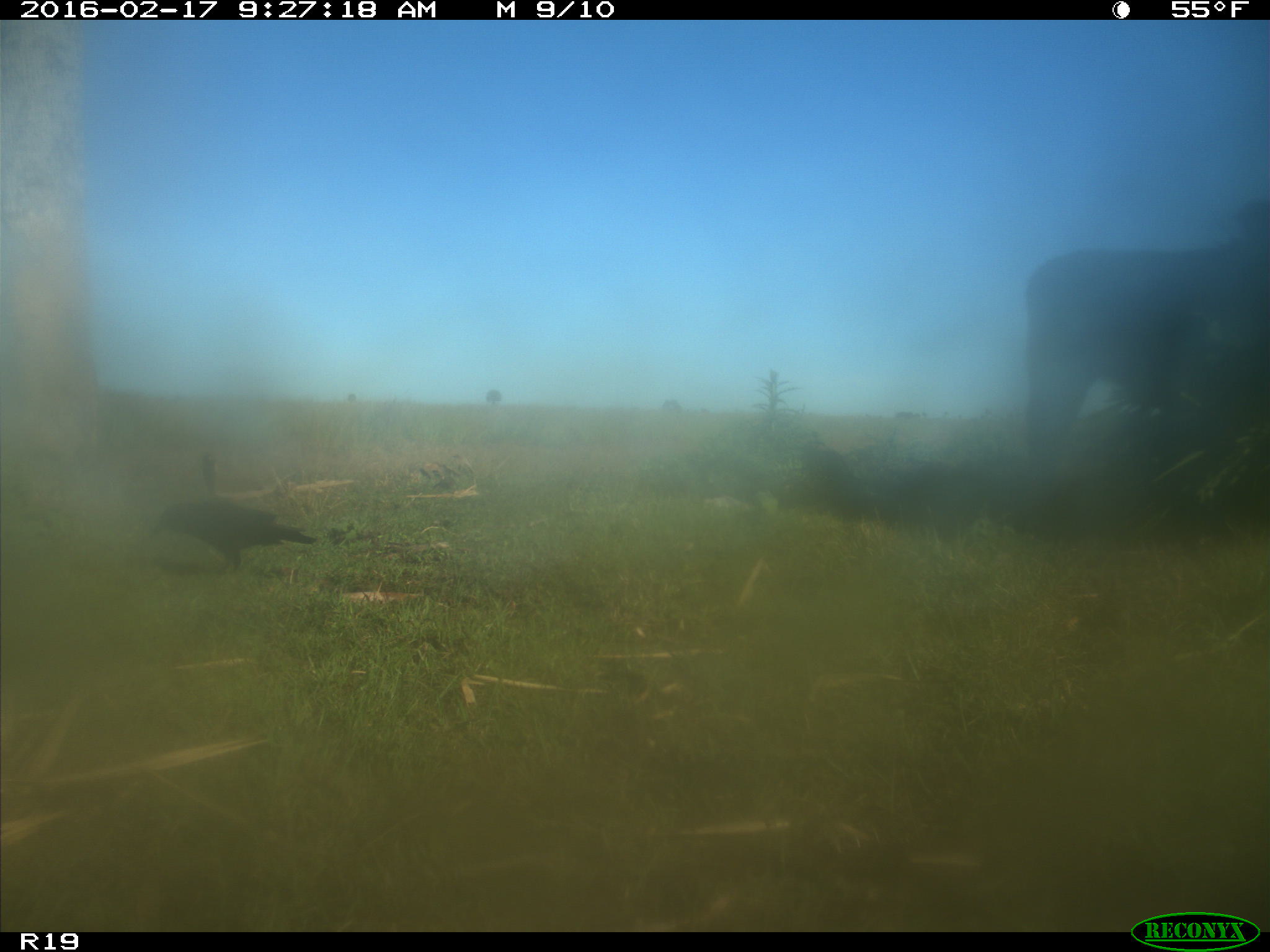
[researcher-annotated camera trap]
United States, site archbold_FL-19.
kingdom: Animalia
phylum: Chordata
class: Mammalia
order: Artiodactyla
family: Bovidae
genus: Bos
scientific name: Bos taurus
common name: domestic cow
Bos taurus (domestic cow).